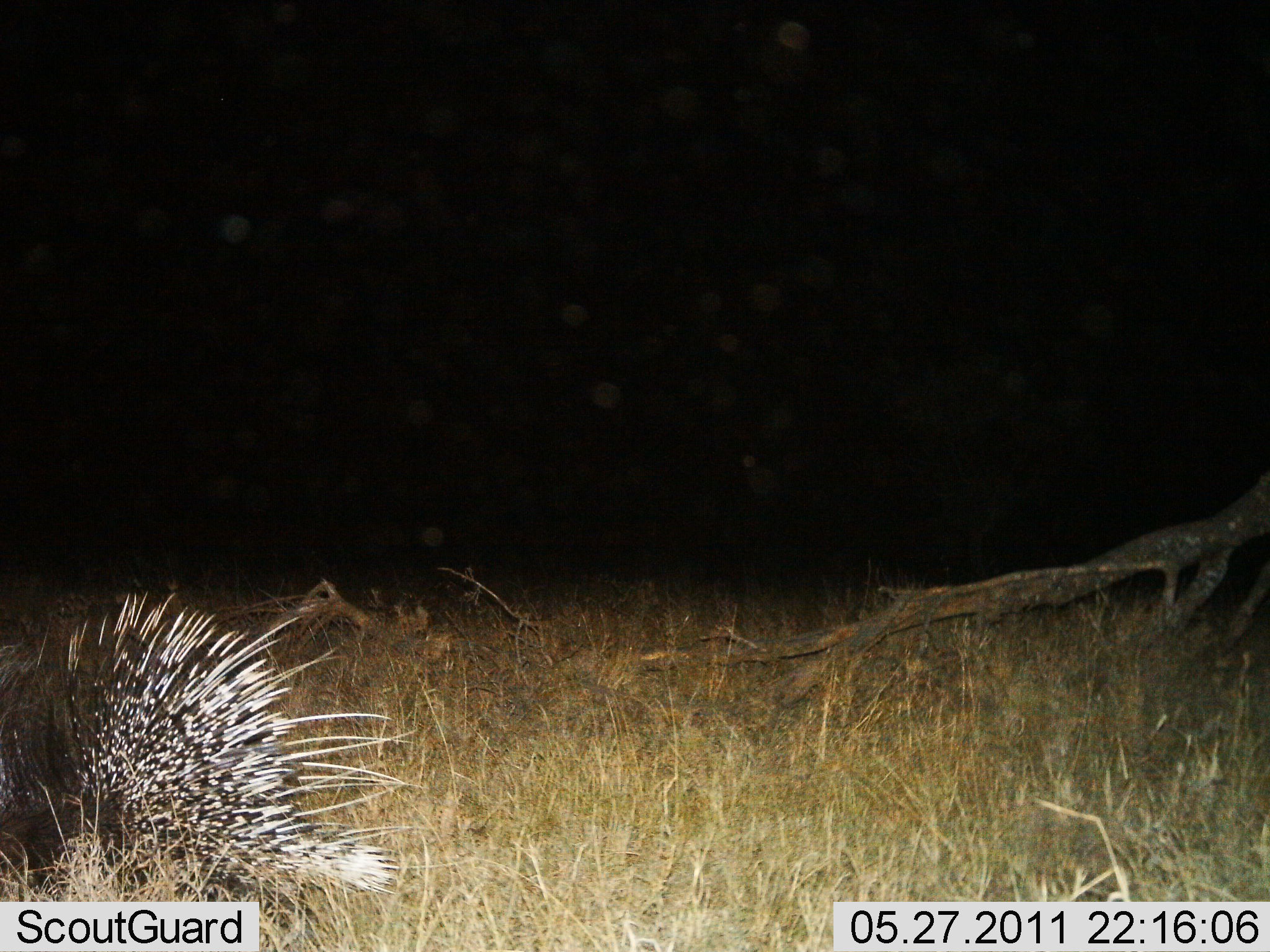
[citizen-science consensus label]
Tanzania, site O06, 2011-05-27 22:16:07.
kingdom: Animalia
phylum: Chordata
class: Mammalia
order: Rodentia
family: Hystricidae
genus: Hystrix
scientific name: Hystrix cristata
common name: crested porcupine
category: porcupine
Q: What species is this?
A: Porcupine (crested porcupine) (Hystrix cristata).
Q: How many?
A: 1.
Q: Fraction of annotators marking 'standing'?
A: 64%.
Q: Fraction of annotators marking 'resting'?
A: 0%.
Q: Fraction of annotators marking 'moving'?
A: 36%.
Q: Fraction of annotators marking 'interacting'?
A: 0%.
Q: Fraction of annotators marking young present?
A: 9%.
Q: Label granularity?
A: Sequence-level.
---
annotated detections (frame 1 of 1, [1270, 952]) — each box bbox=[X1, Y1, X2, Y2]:
animal: bbox=[1, 590, 405, 903]